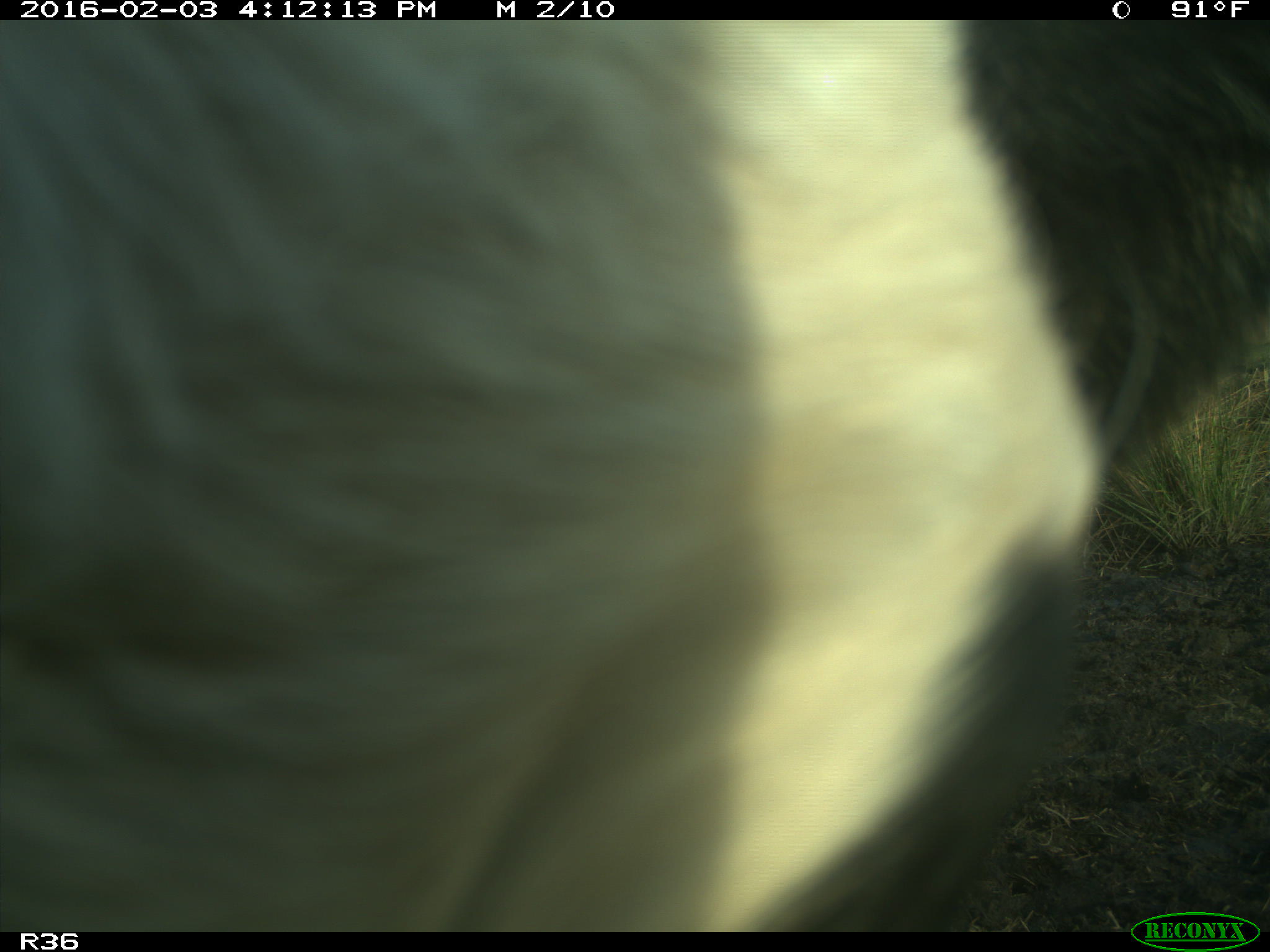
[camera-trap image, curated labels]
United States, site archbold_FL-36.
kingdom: Animalia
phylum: Chordata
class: Mammalia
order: Artiodactyla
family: Bovidae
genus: Bos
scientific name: Bos taurus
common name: domestic cow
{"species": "Bos taurus (domestic cow)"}